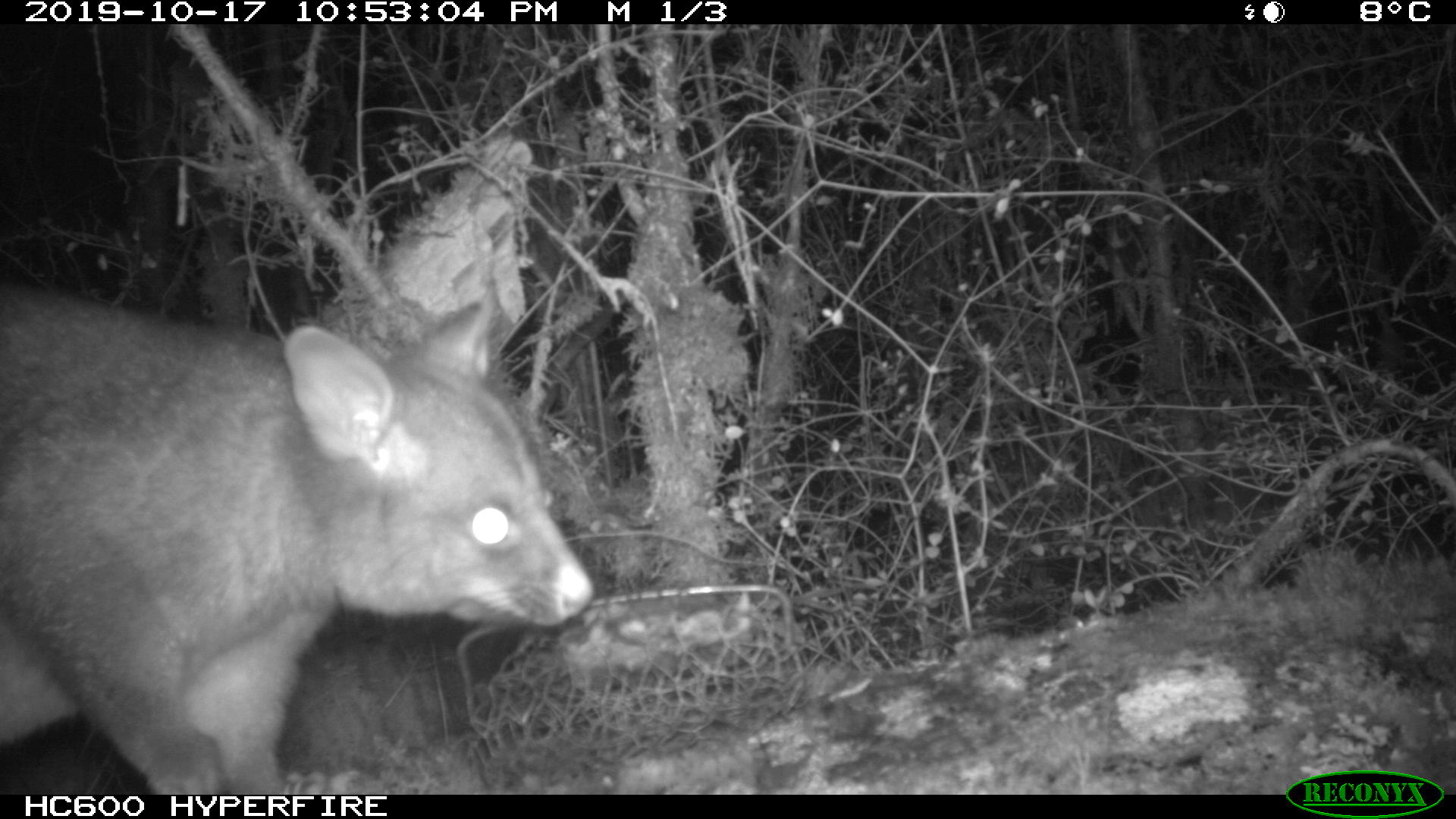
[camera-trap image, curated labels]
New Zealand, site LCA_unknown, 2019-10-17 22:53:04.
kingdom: Animalia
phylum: Chordata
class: Mammalia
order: Diprotodontia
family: Phalangeridae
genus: Trichosurus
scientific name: Trichosurus vulpecula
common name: common brushtail possum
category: possum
Possum (common brushtail possum) (Trichosurus vulpecula).